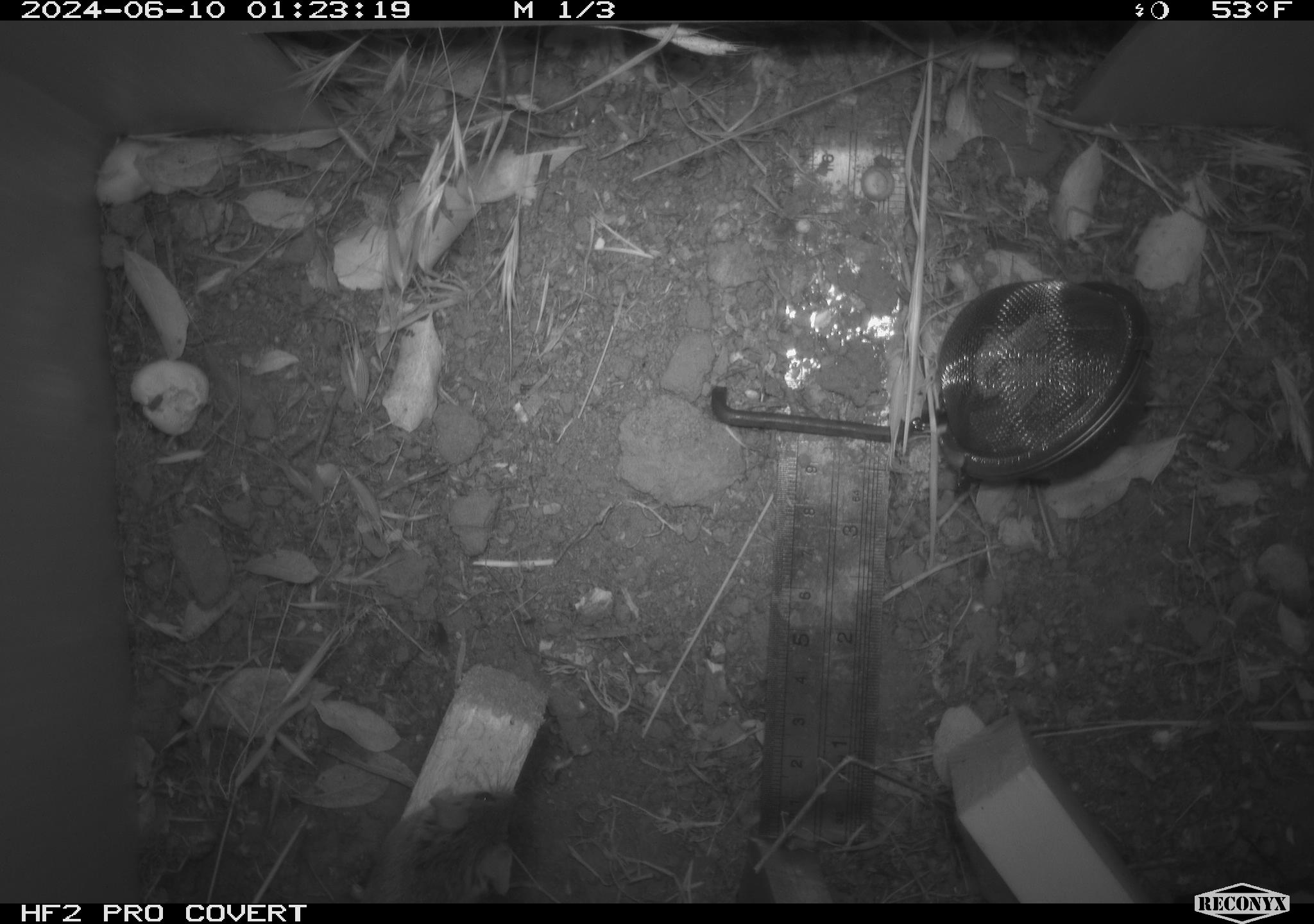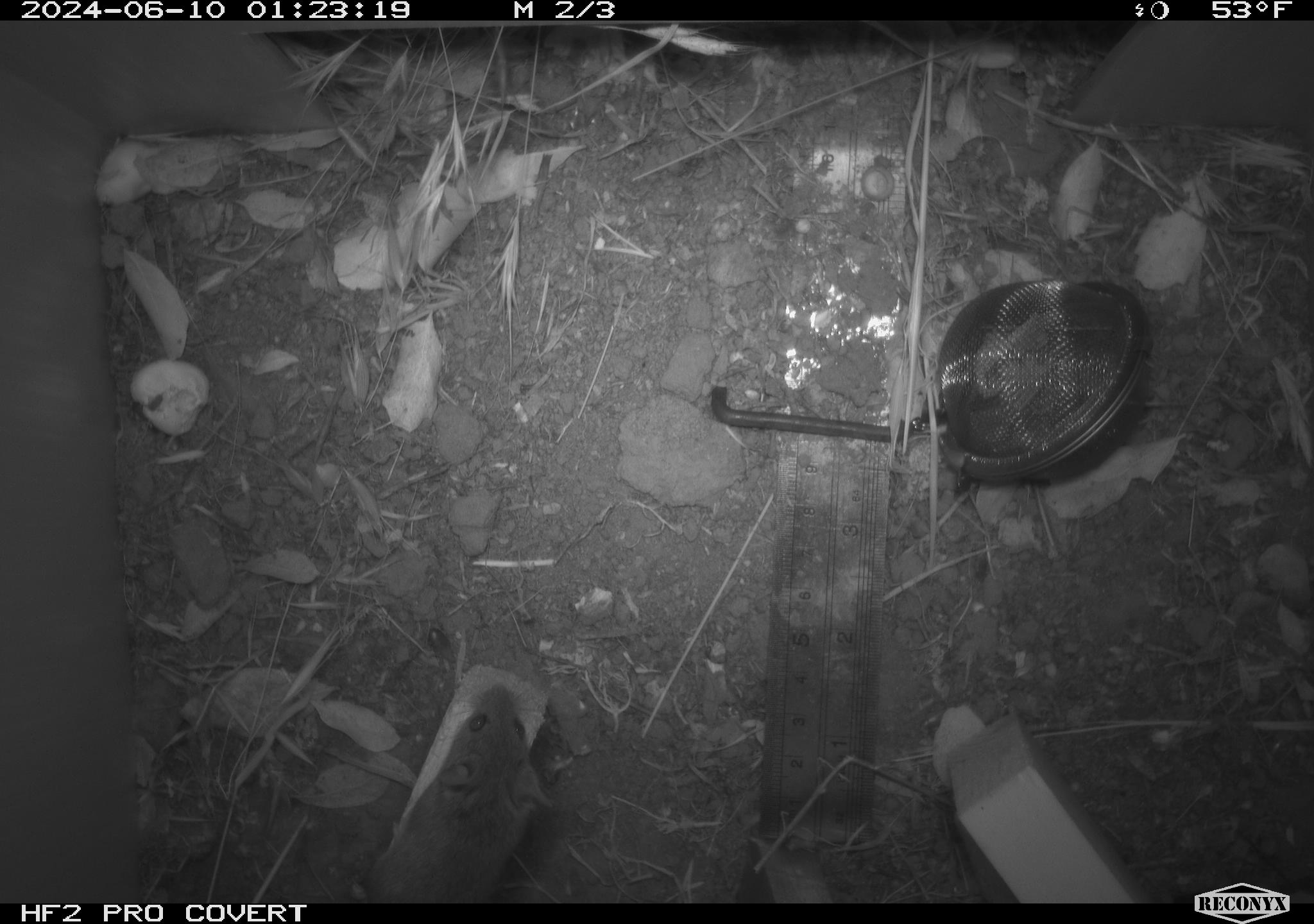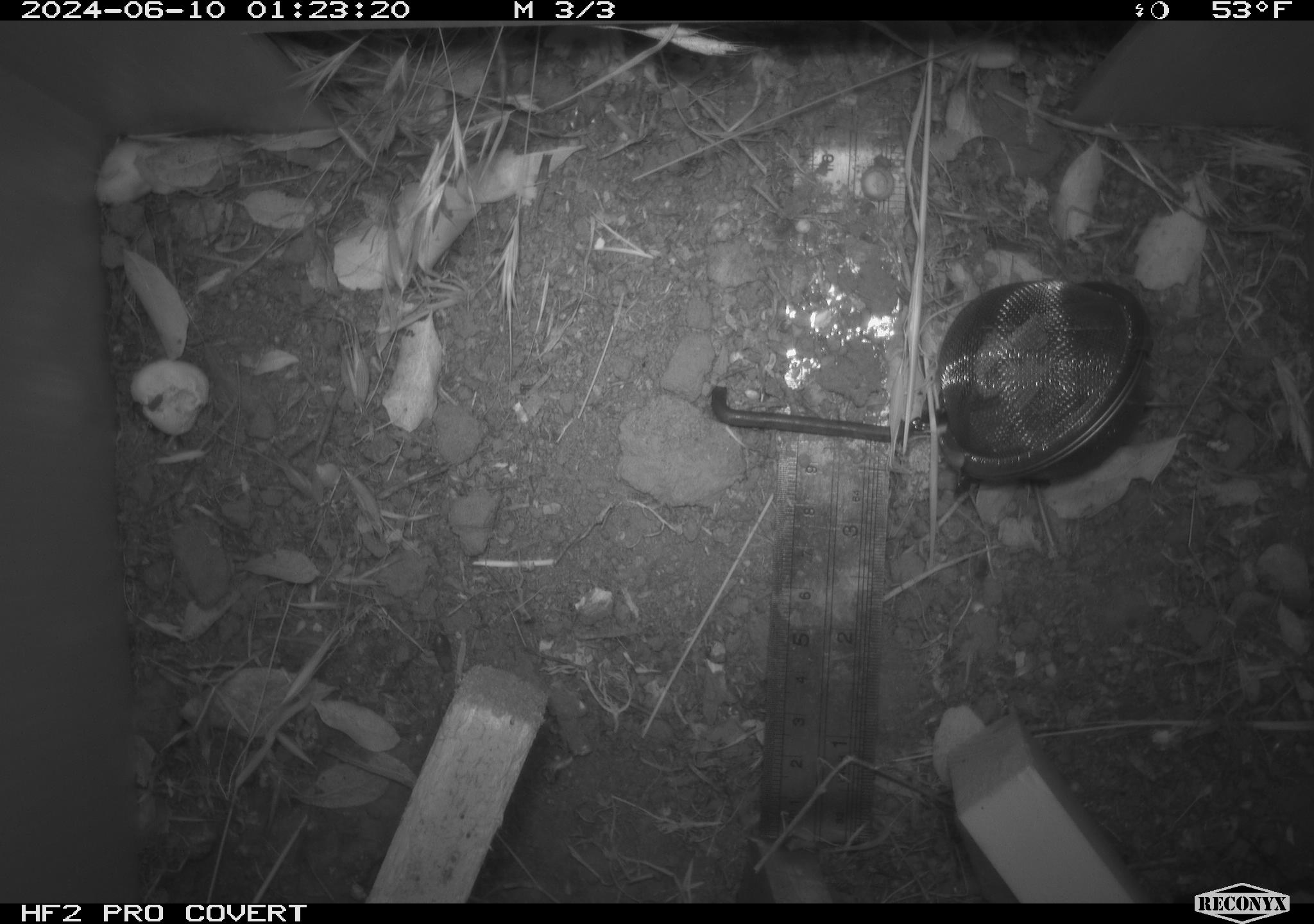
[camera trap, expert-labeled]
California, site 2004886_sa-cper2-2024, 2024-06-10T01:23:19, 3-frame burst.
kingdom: Animalia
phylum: Chordata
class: Mammalia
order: Rodentia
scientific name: Rodentia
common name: rodent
Rodent (Rodentia).